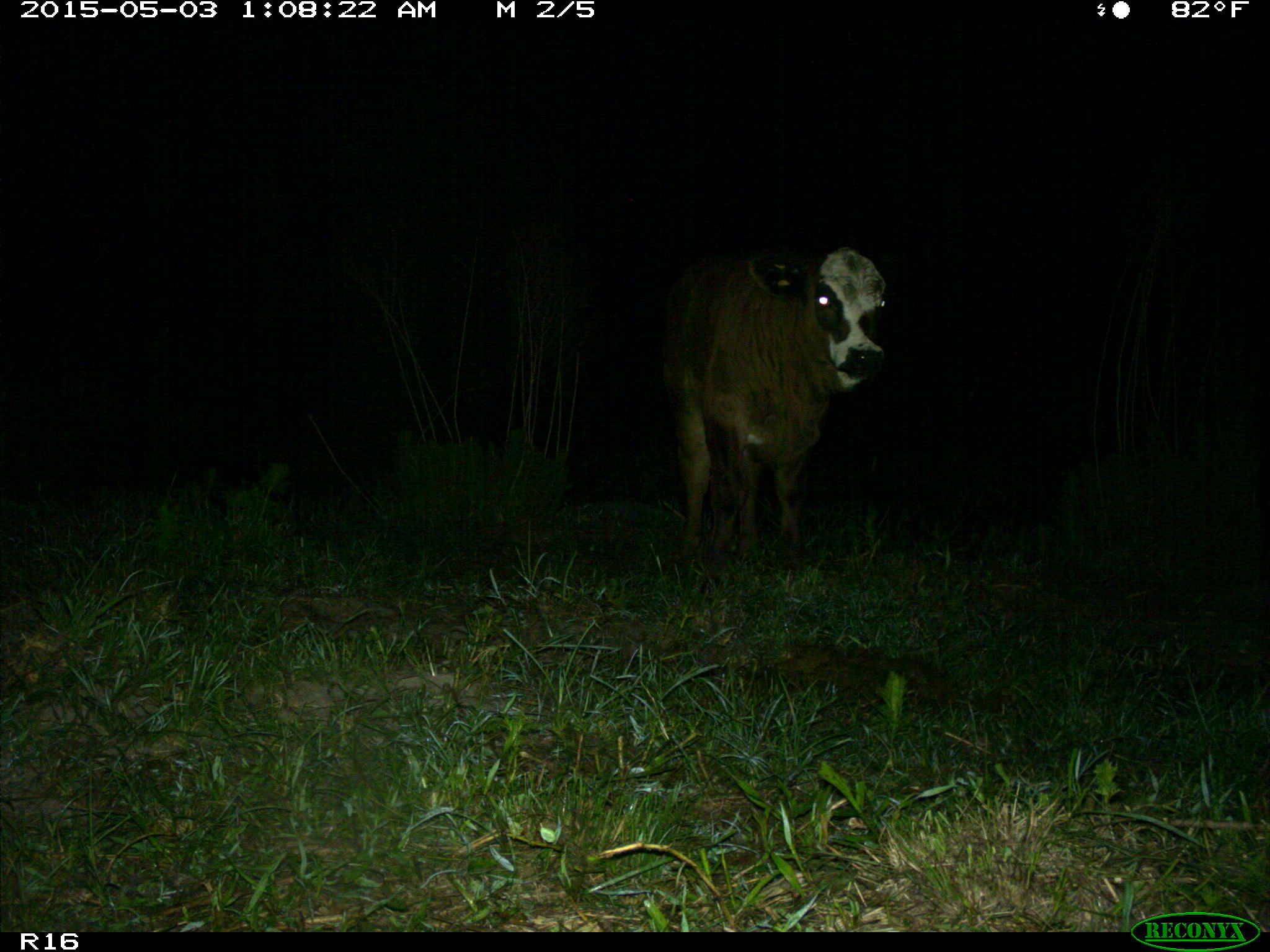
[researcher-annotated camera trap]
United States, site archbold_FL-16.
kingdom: Animalia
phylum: Chordata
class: Mammalia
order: Artiodactyla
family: Bovidae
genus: Bos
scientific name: Bos taurus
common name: domestic cow